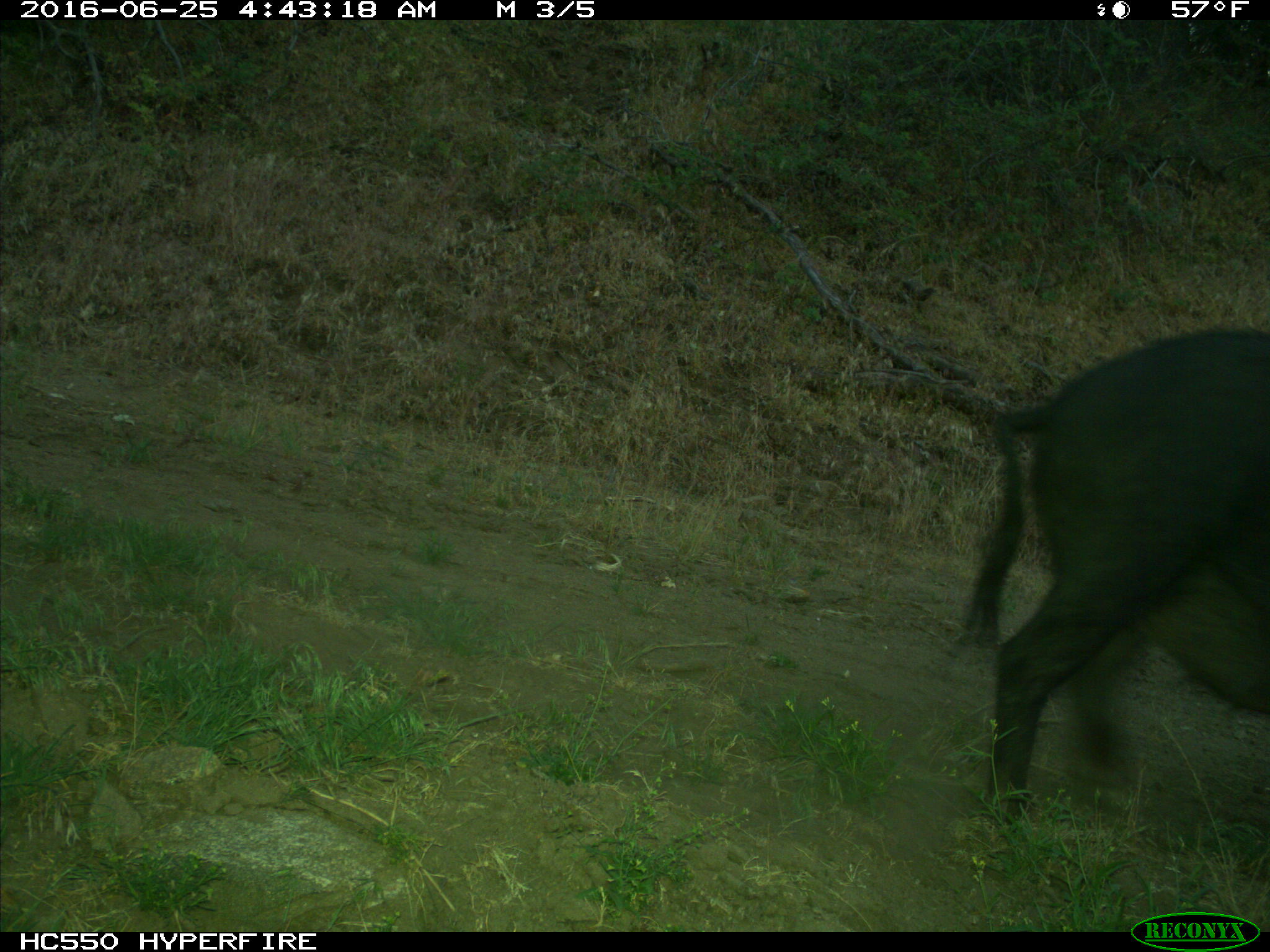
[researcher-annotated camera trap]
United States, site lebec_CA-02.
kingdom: Animalia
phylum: Chordata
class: Mammalia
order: Artiodactyla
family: Suidae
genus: Sus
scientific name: Sus scrofa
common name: wild boar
Sus scrofa (wild boar).